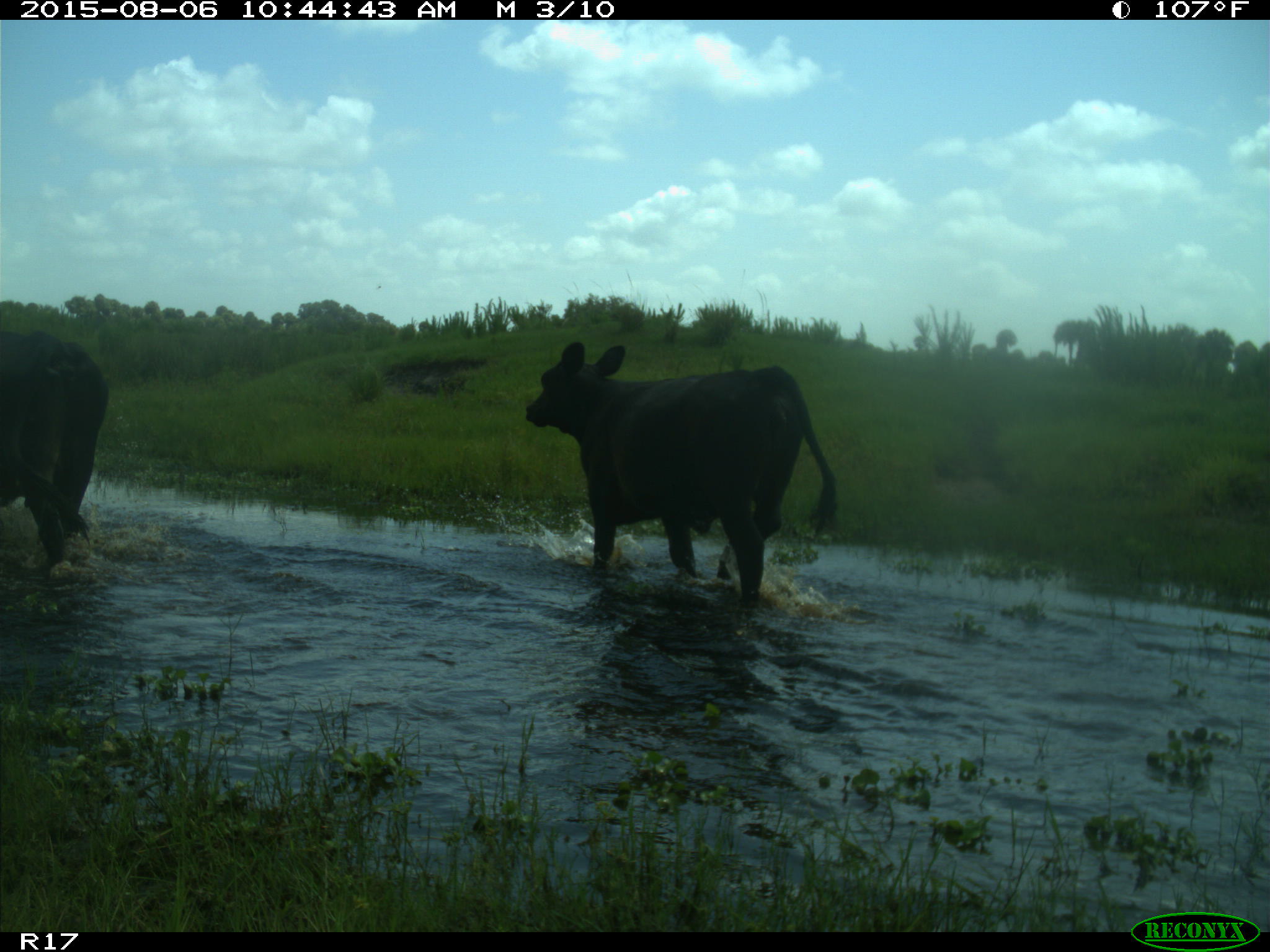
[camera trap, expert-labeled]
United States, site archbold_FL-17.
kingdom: Animalia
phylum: Chordata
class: Mammalia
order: Artiodactyla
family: Bovidae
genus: Bos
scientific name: Bos taurus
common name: domestic cow